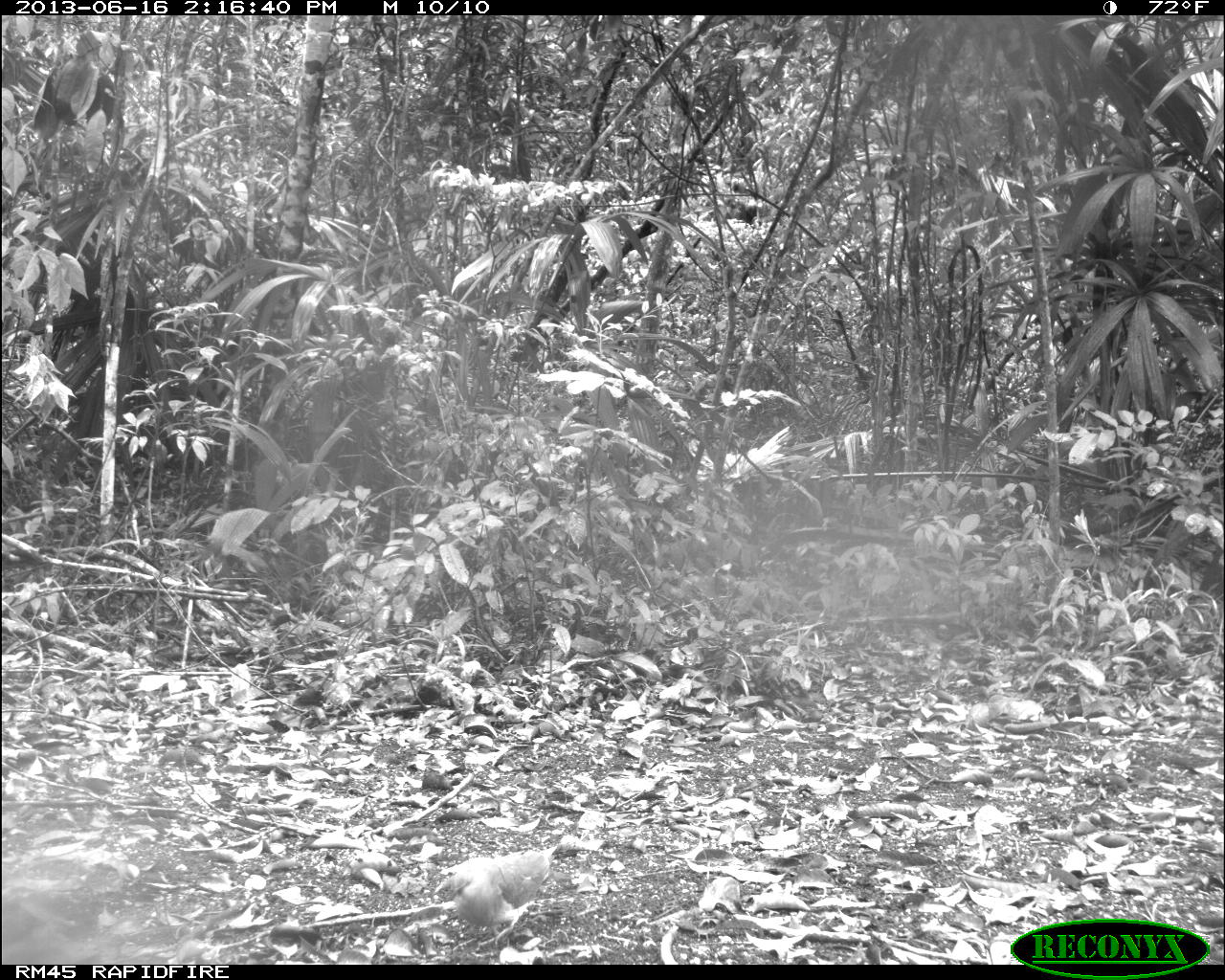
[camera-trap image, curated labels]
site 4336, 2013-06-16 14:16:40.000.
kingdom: Animalia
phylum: Chordata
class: Aves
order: Columbiformes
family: Columbidae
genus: Leptotila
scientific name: Leptotila plumbeiceps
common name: gray-headed dove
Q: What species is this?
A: Leptotila plumbeiceps (gray-headed dove).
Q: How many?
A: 1.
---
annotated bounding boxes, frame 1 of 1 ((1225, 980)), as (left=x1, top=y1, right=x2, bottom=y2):
leptotila plumbeiceps: (left=433, top=845, right=557, bottom=950)